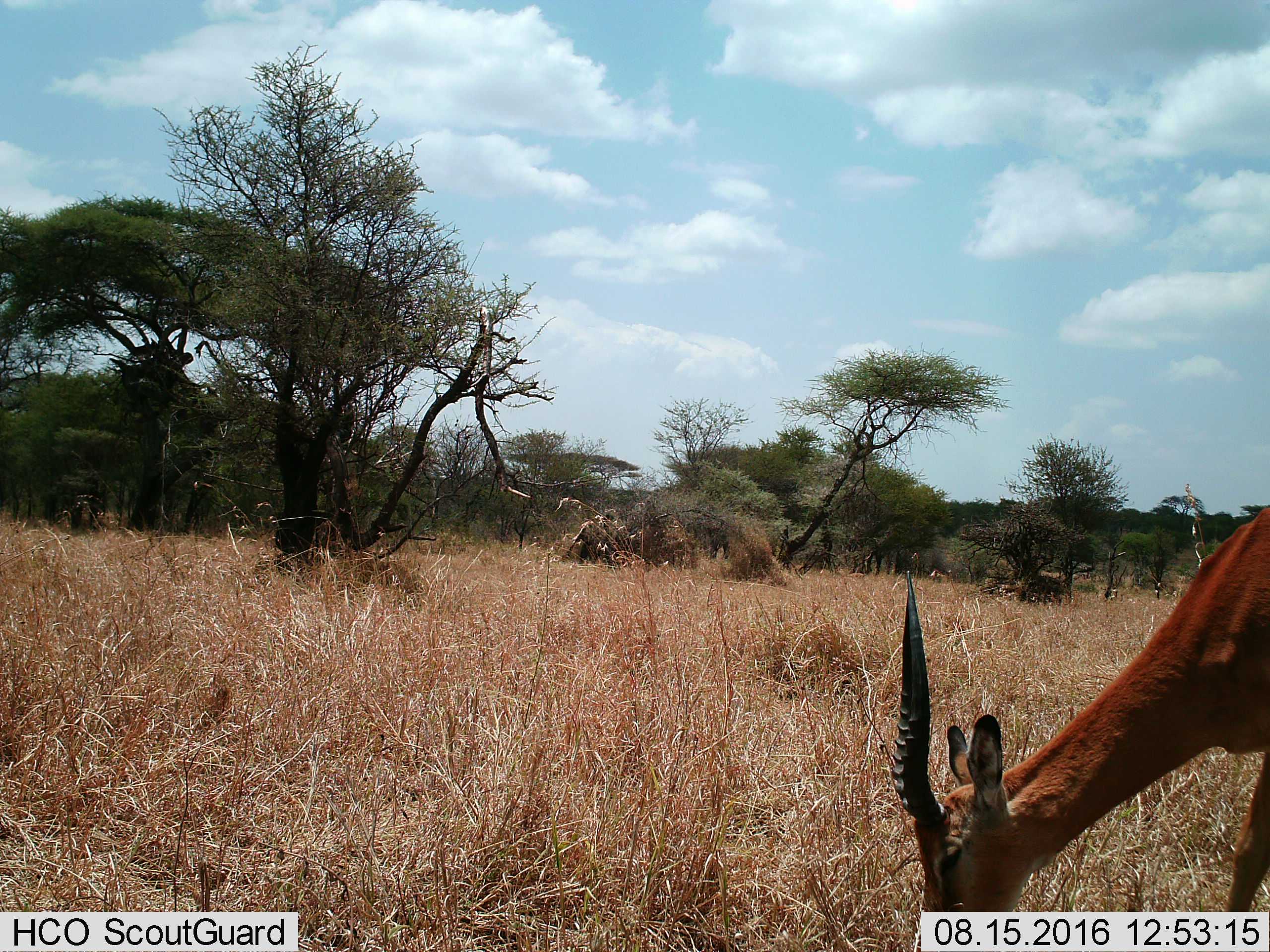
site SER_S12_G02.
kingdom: Animalia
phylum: Chordata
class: Mammalia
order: Artiodactyla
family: Bovidae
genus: Aepyceros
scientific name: Aepyceros melampus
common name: impala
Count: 1.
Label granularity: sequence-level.